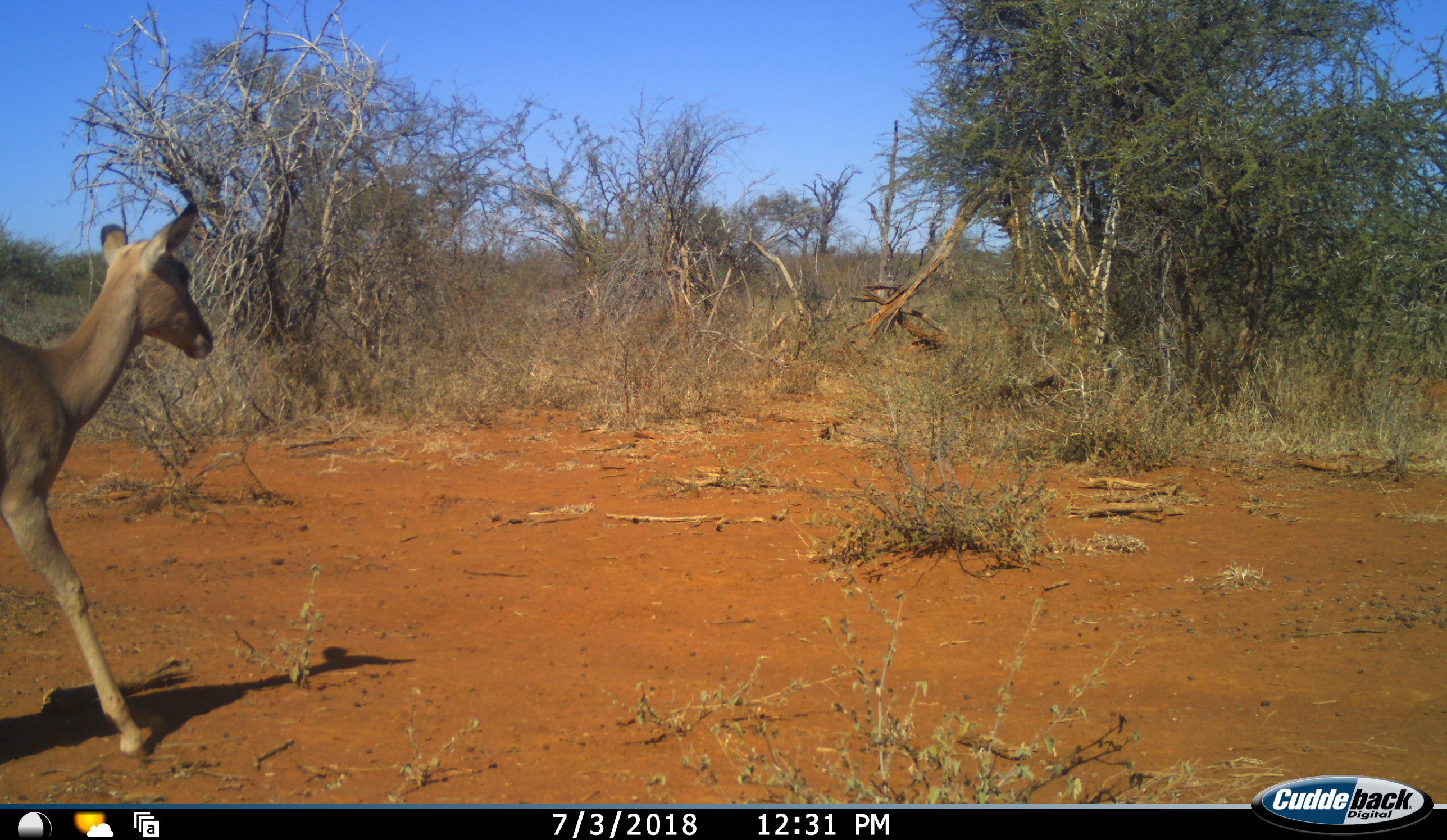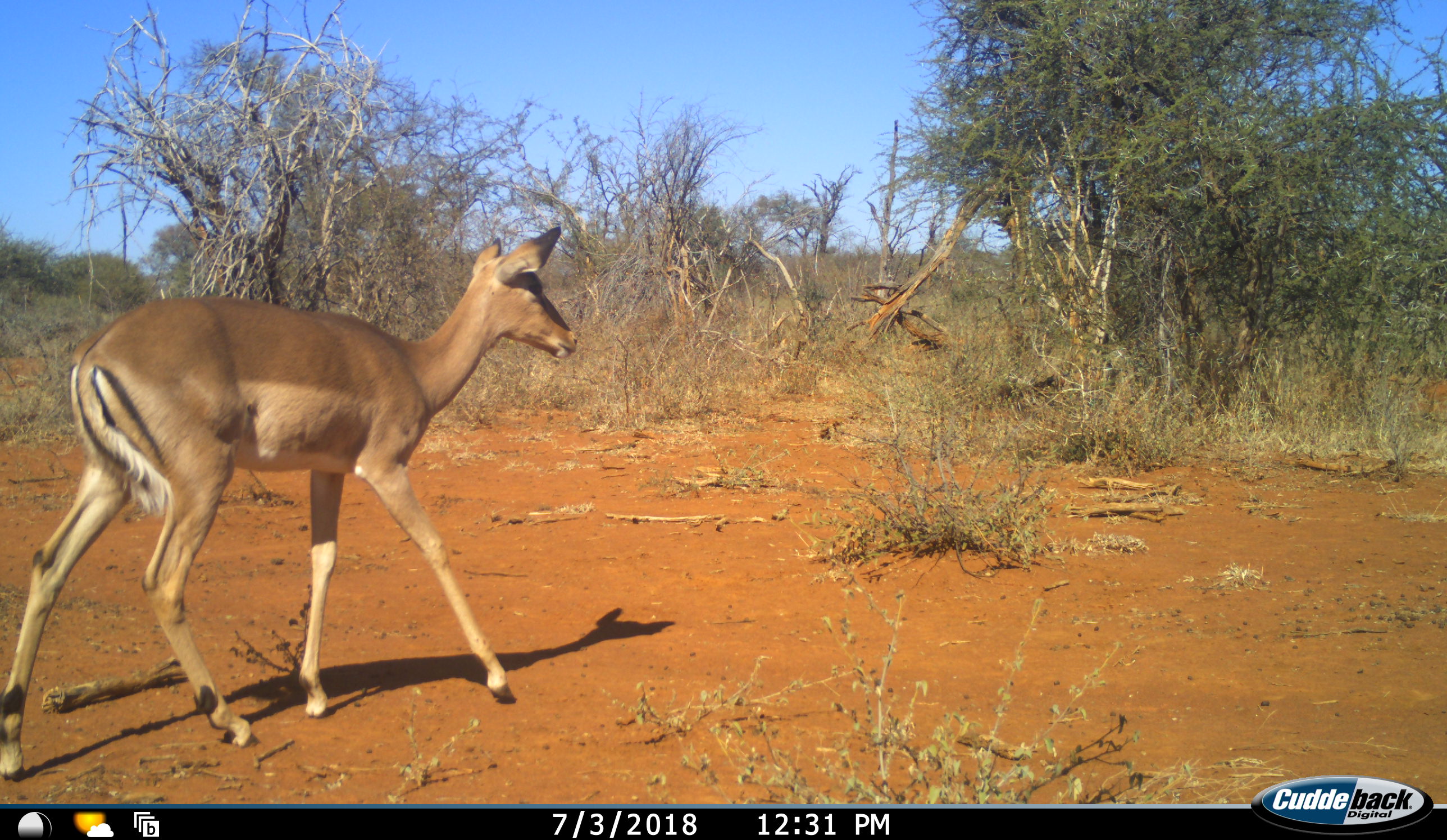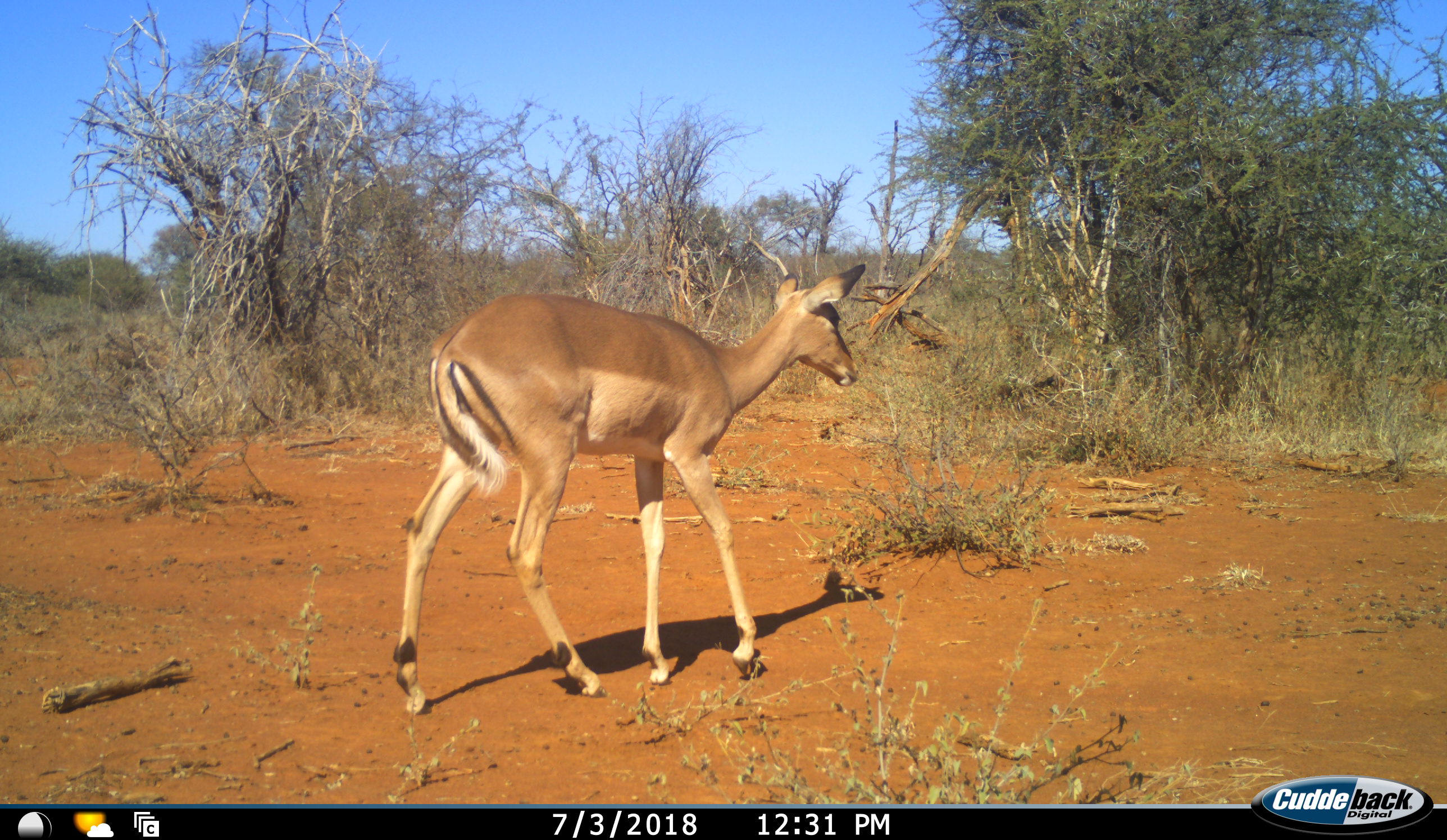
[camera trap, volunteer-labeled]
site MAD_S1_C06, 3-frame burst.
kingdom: Animalia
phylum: Chordata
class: Mammalia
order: Artiodactyla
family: Bovidae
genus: Aepyceros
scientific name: Aepyceros melampus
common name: impala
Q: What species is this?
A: Impala (Aepyceros melampus).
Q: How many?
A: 1.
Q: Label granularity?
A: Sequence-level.